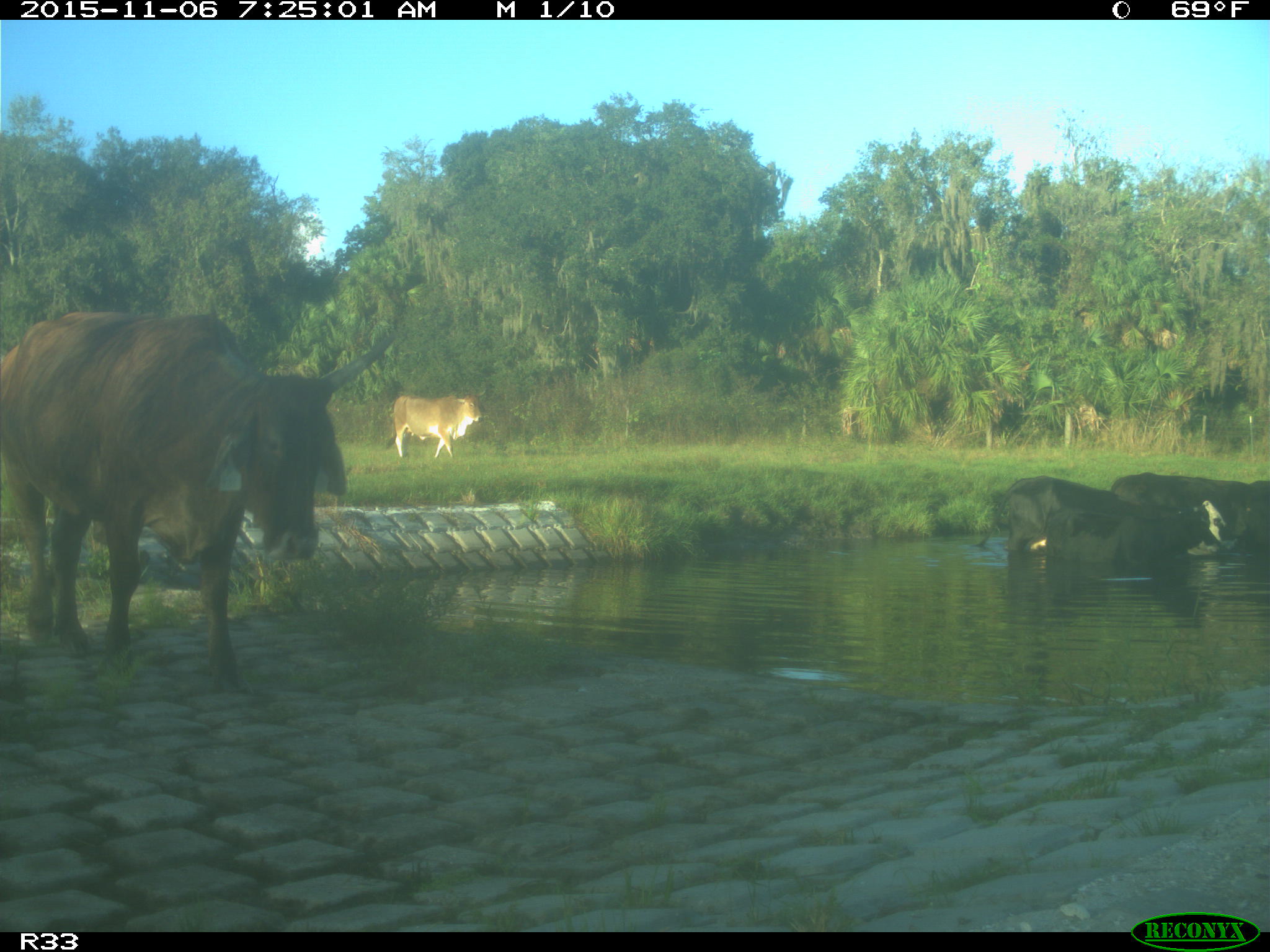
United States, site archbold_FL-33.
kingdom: Animalia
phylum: Chordata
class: Mammalia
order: Artiodactyla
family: Bovidae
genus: Bos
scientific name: Bos taurus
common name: domestic cow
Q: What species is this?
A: Bos taurus (domestic cow).